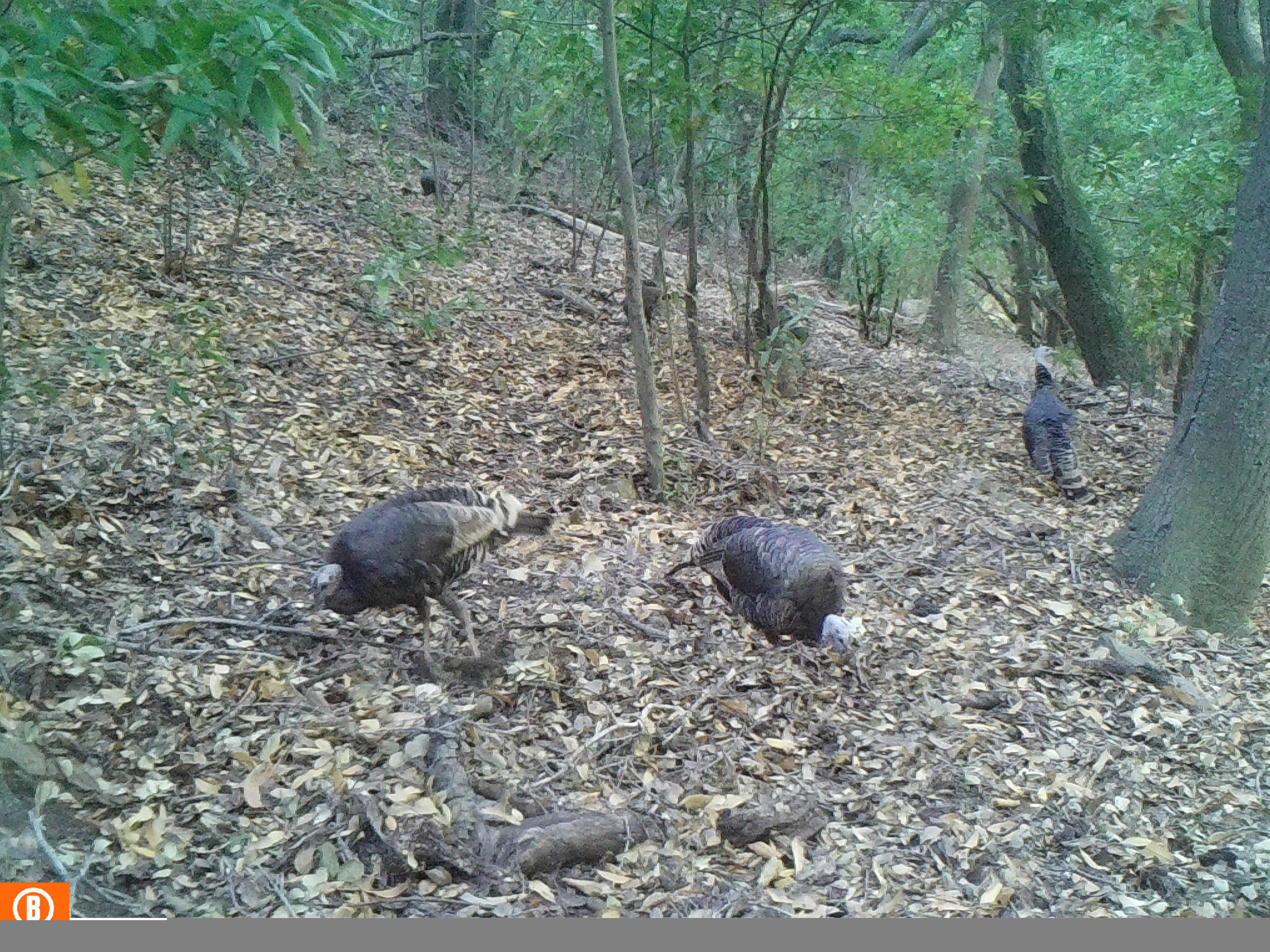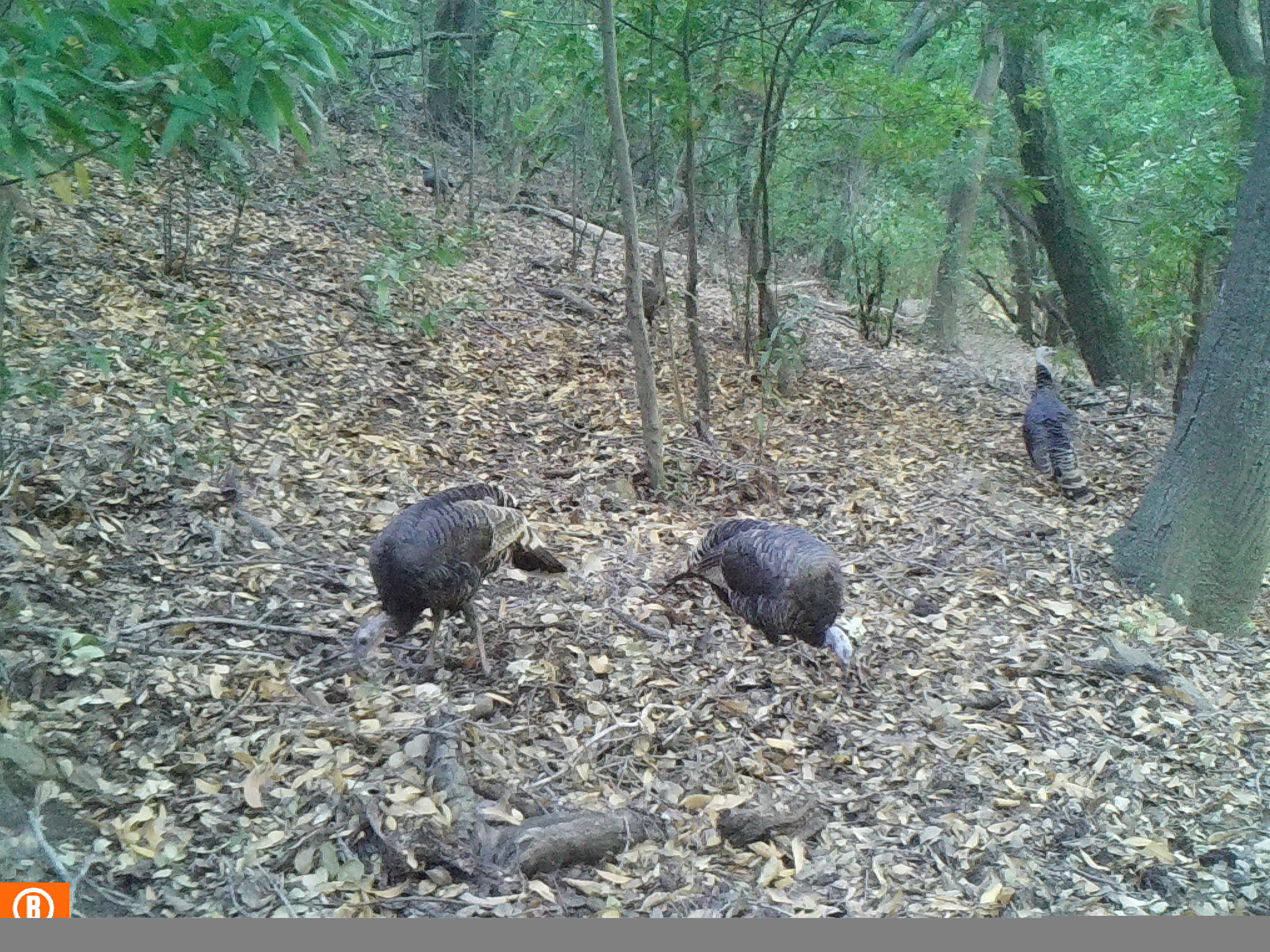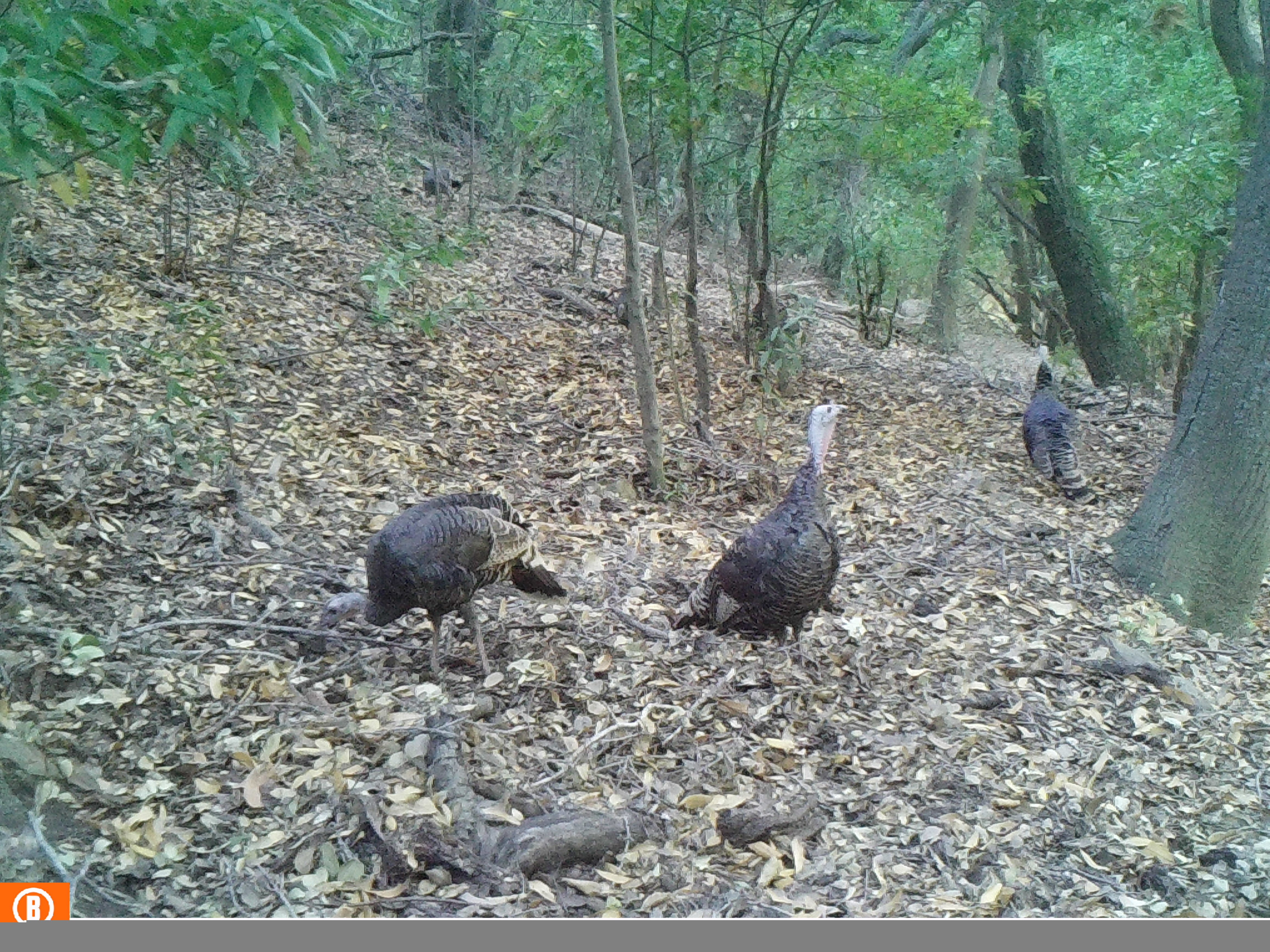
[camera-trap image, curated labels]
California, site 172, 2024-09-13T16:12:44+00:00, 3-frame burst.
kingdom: Animalia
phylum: Chordata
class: Aves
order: Galliformes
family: Phasianidae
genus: Meleagris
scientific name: Meleagris gallopavo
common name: turkey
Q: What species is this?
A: Turkey (Meleagris gallopavo).